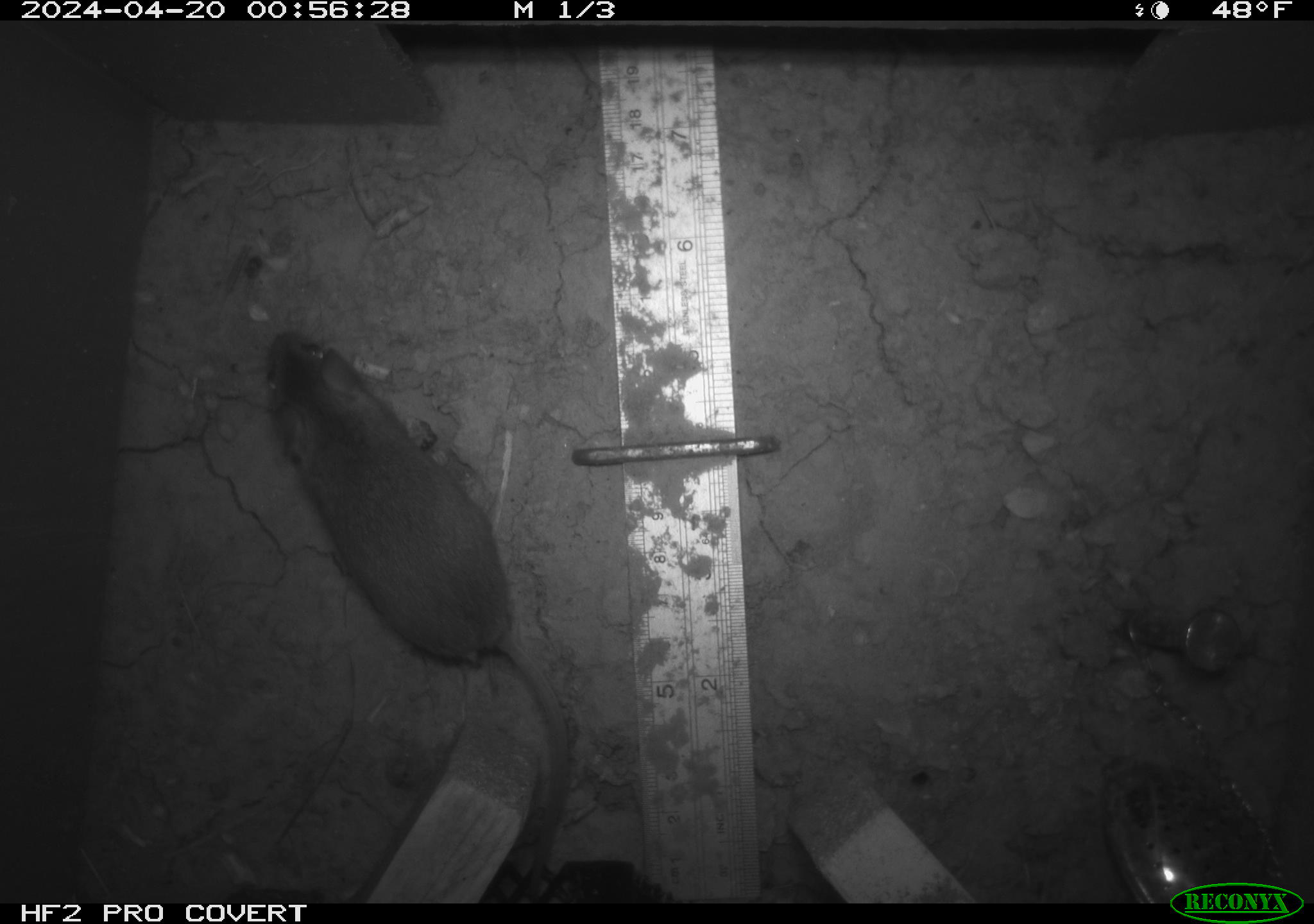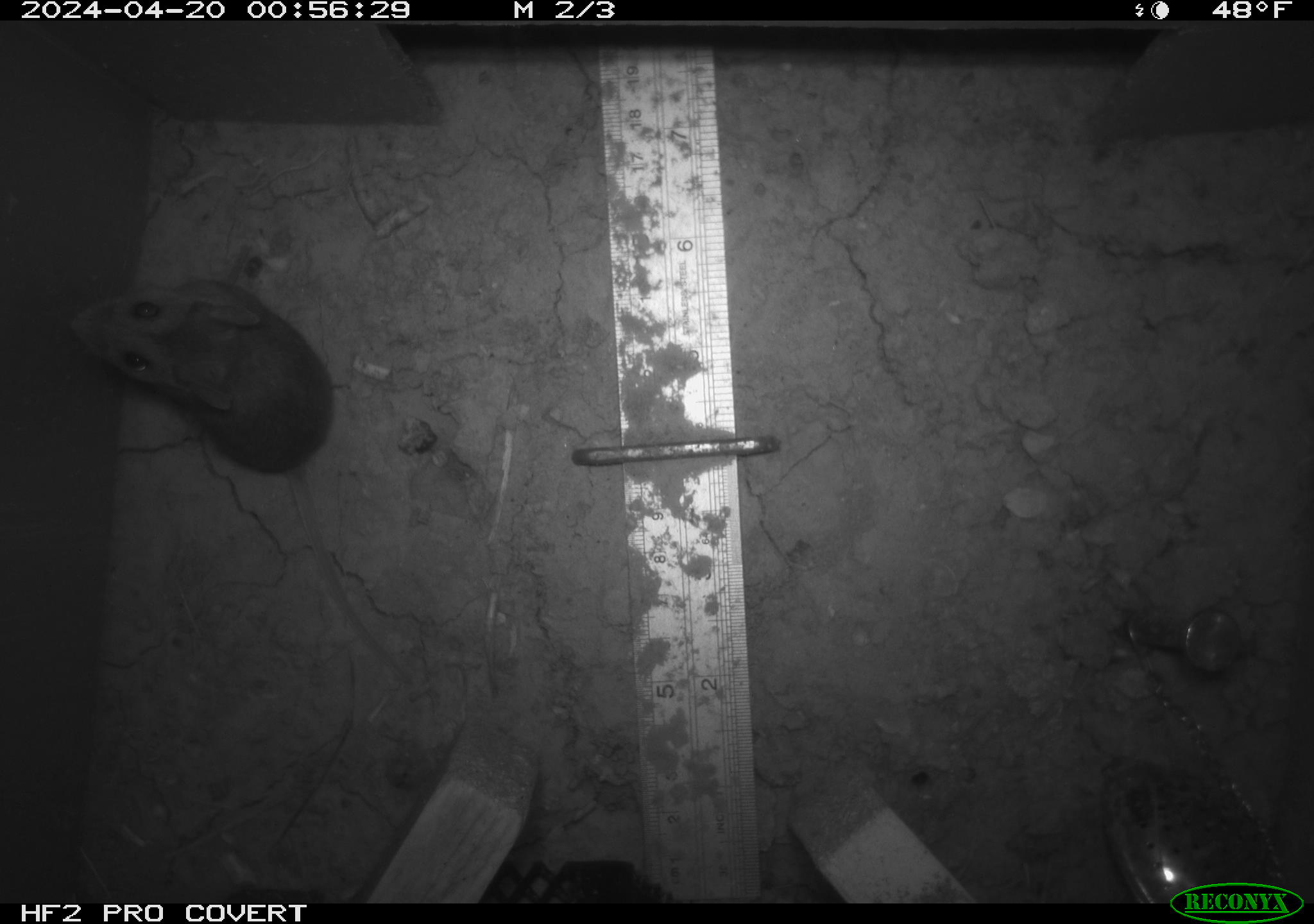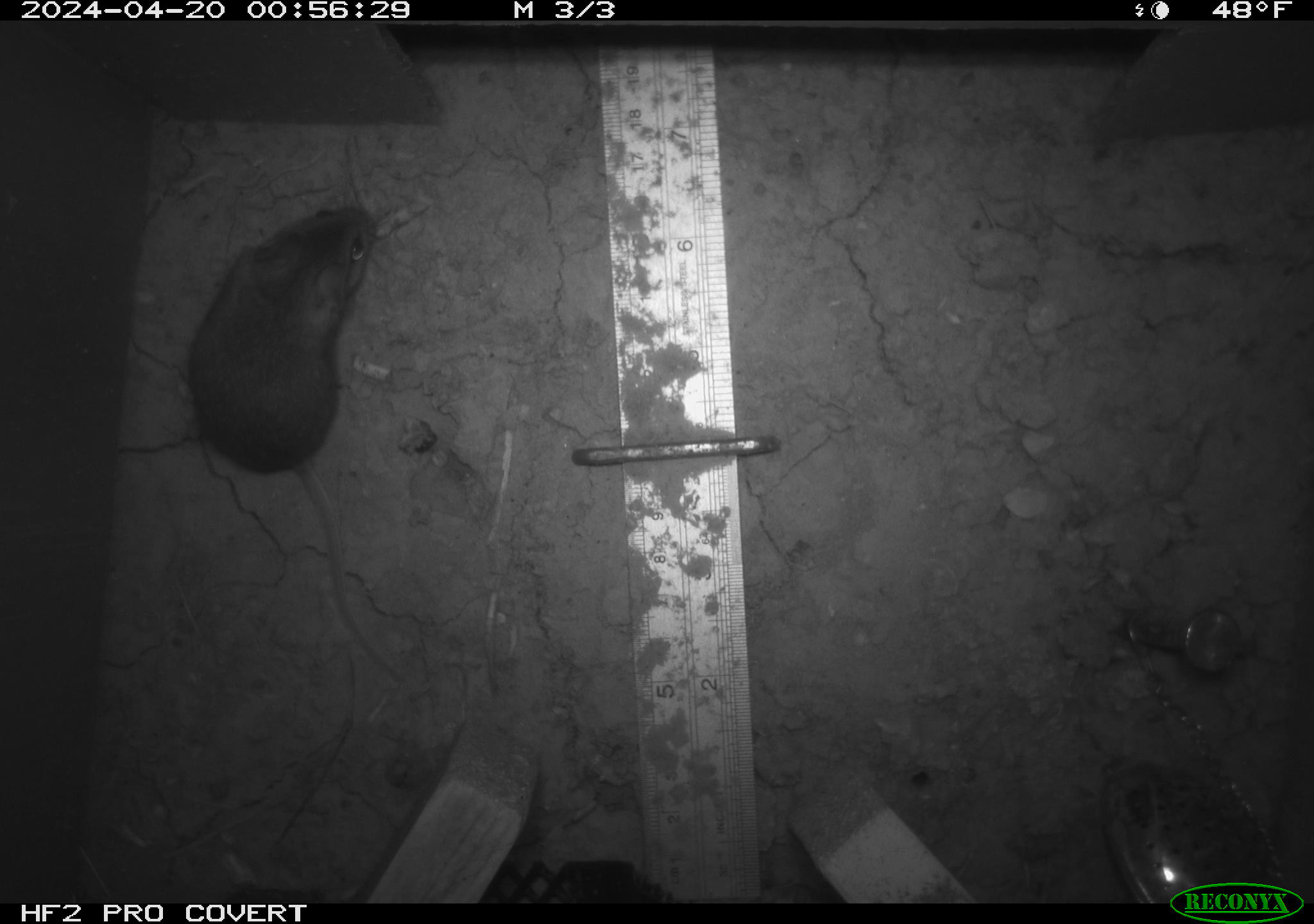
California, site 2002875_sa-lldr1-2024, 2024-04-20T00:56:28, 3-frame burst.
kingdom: Animalia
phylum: Chordata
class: Mammalia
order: Rodentia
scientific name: Rodentia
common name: rodent